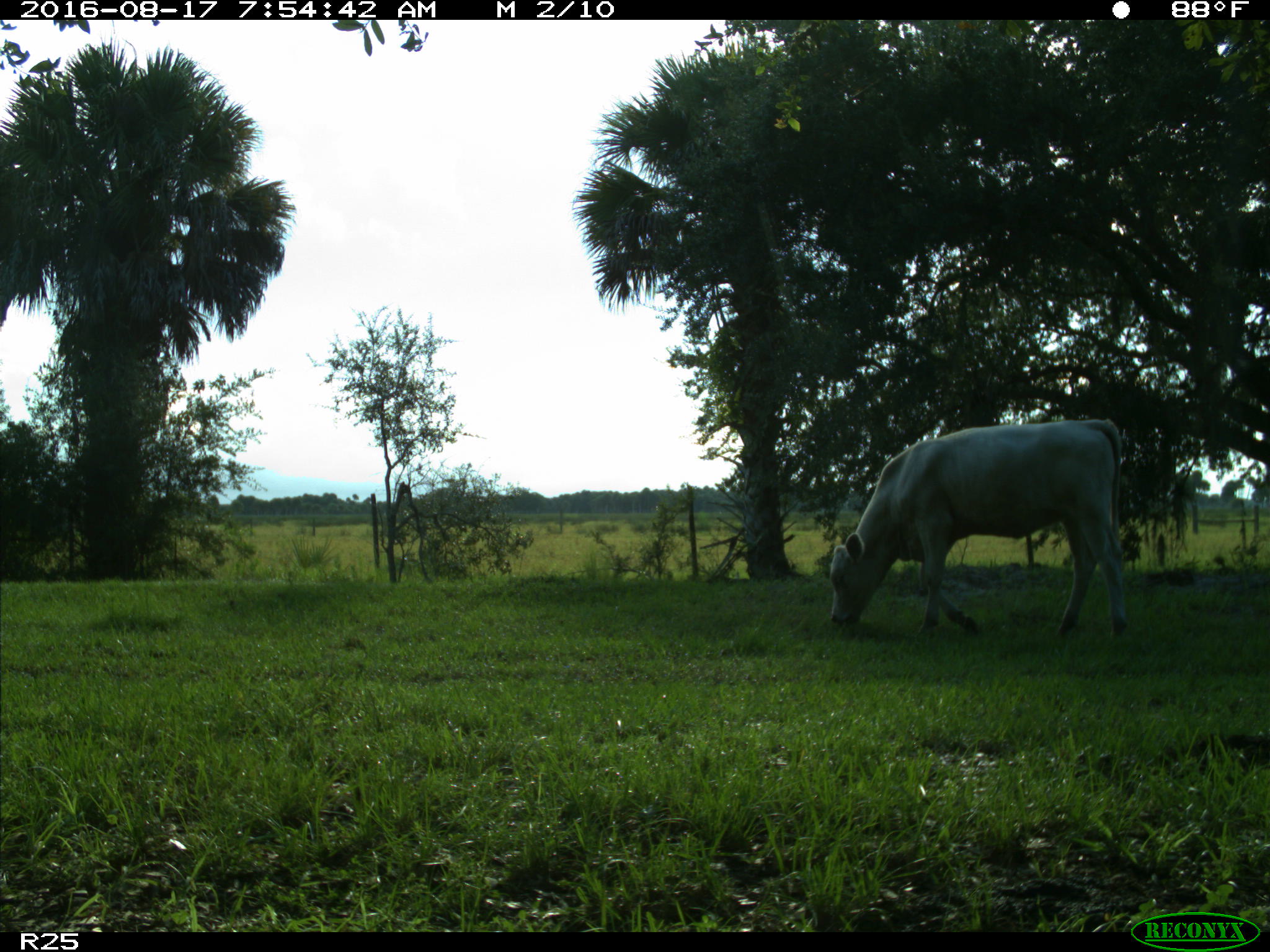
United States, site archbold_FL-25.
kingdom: Animalia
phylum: Chordata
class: Mammalia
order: Artiodactyla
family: Bovidae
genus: Bos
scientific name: Bos taurus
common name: domestic cow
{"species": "Bos taurus (domestic cow)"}